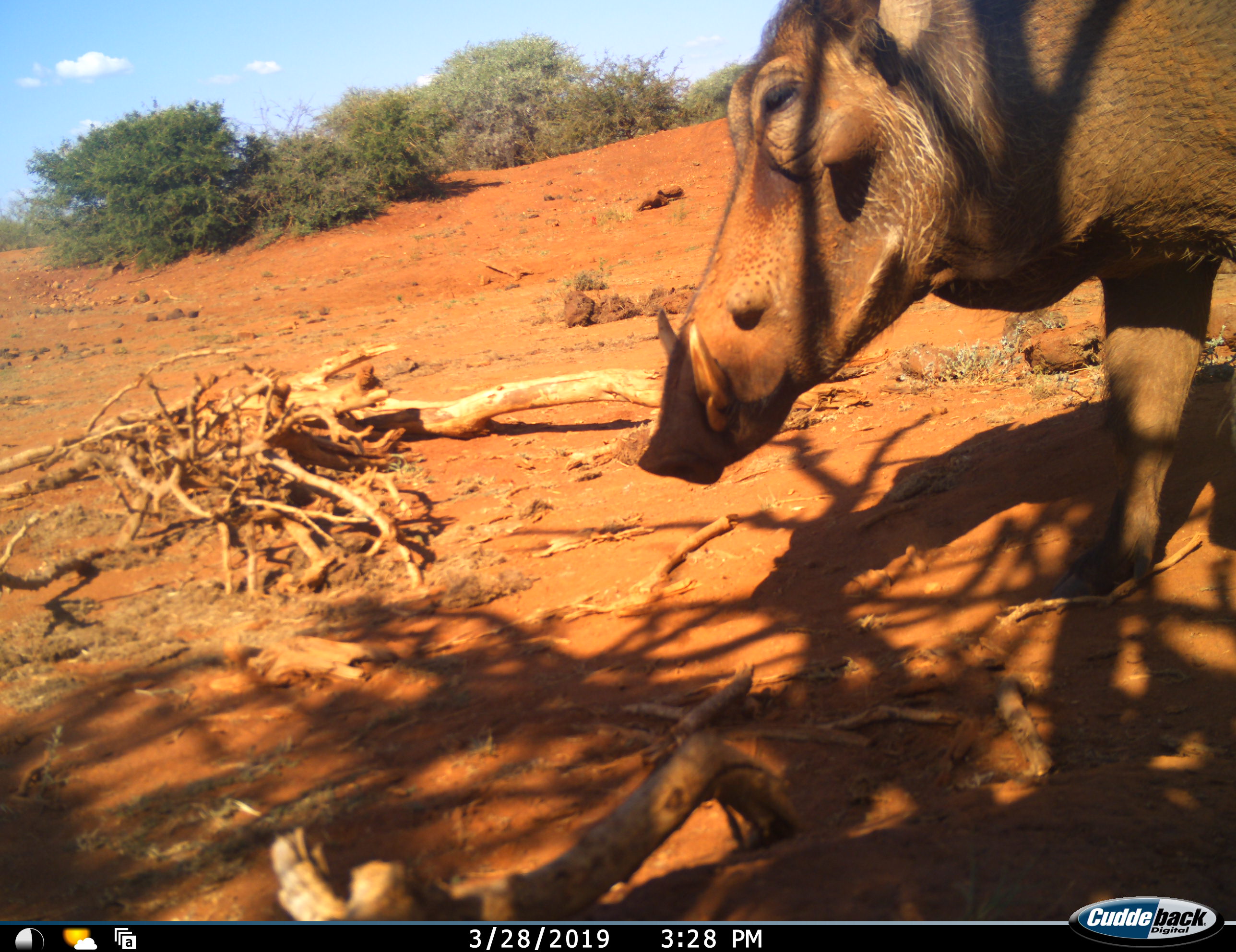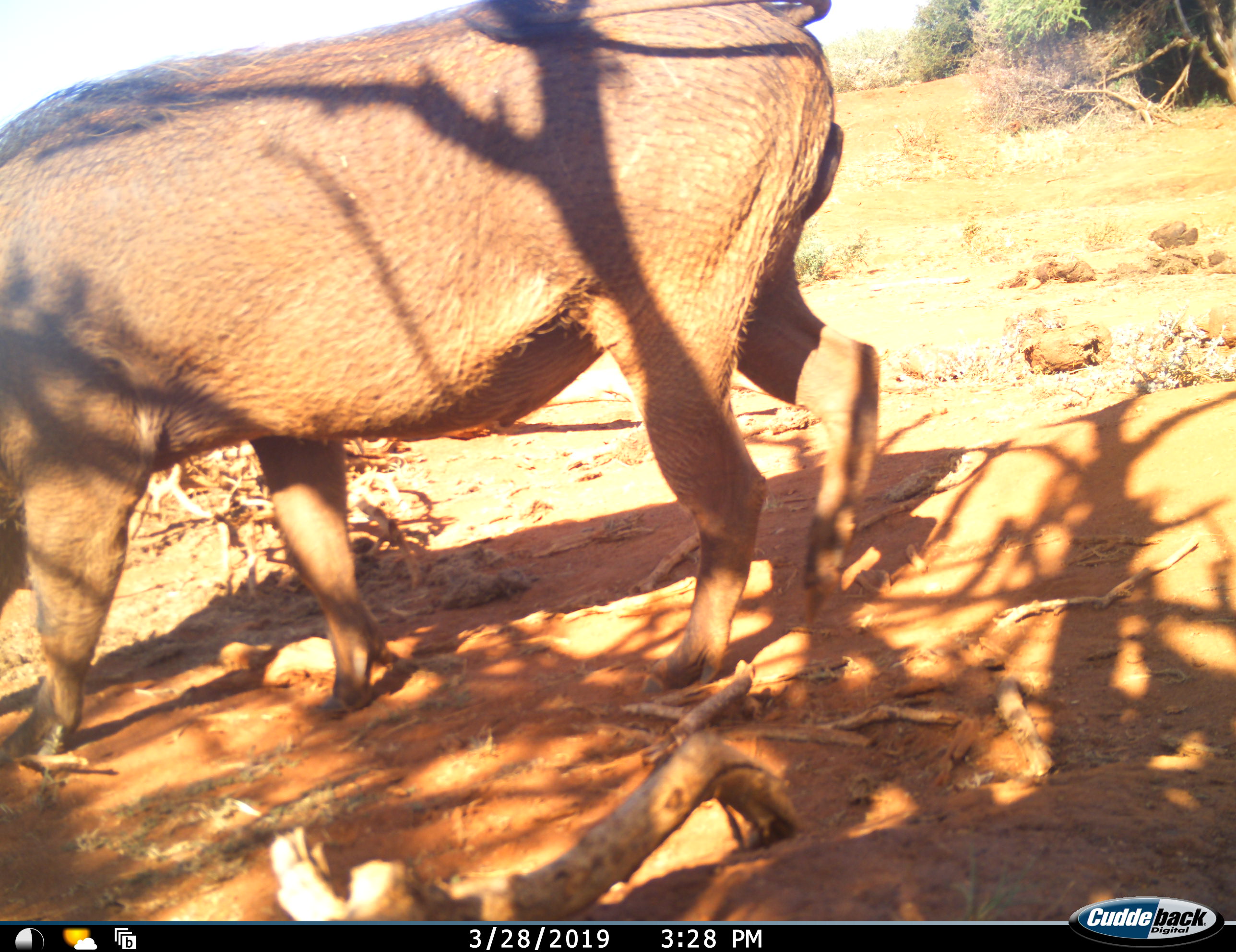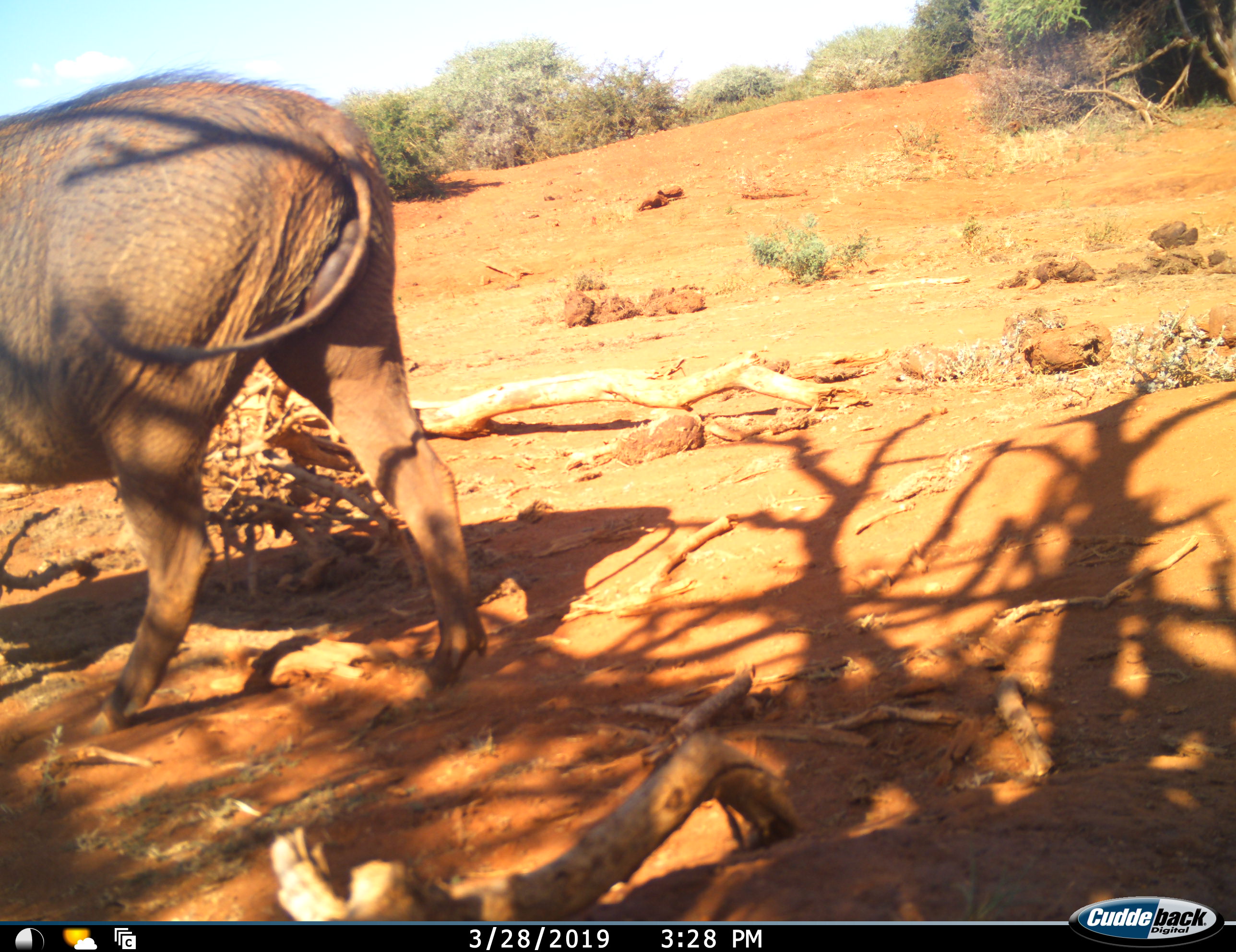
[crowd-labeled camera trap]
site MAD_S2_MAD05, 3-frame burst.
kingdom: Animalia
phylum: Chordata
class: Mammalia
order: Artiodactyla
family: Suidae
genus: Phacochoerus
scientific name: Phacochoerus africanus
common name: warthog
Warthog (Phacochoerus africanus), count 1. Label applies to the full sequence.